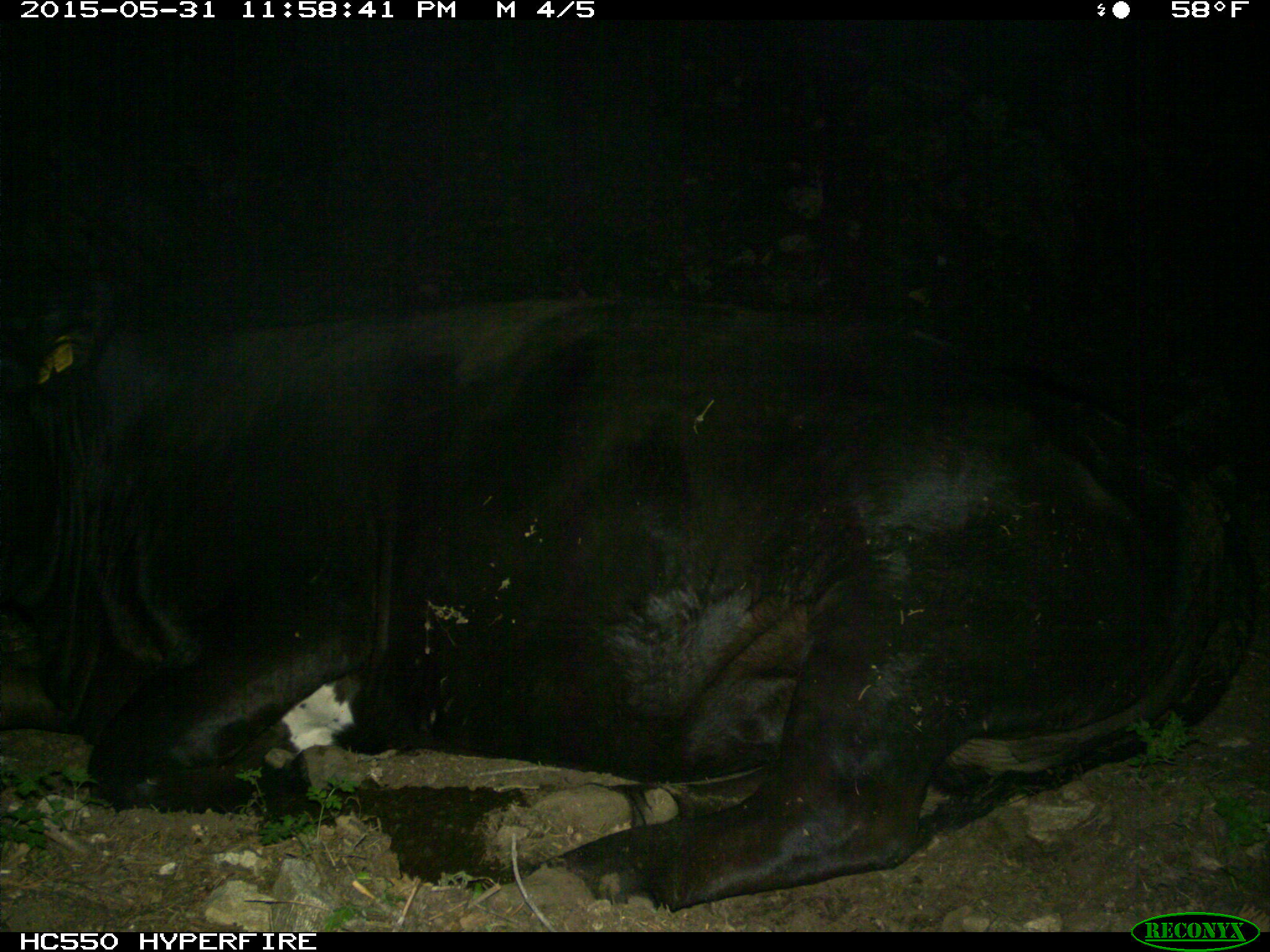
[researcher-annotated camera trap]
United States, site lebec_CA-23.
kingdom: Animalia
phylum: Chordata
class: Mammalia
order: Artiodactyla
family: Bovidae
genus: Bos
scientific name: Bos taurus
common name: domestic cow